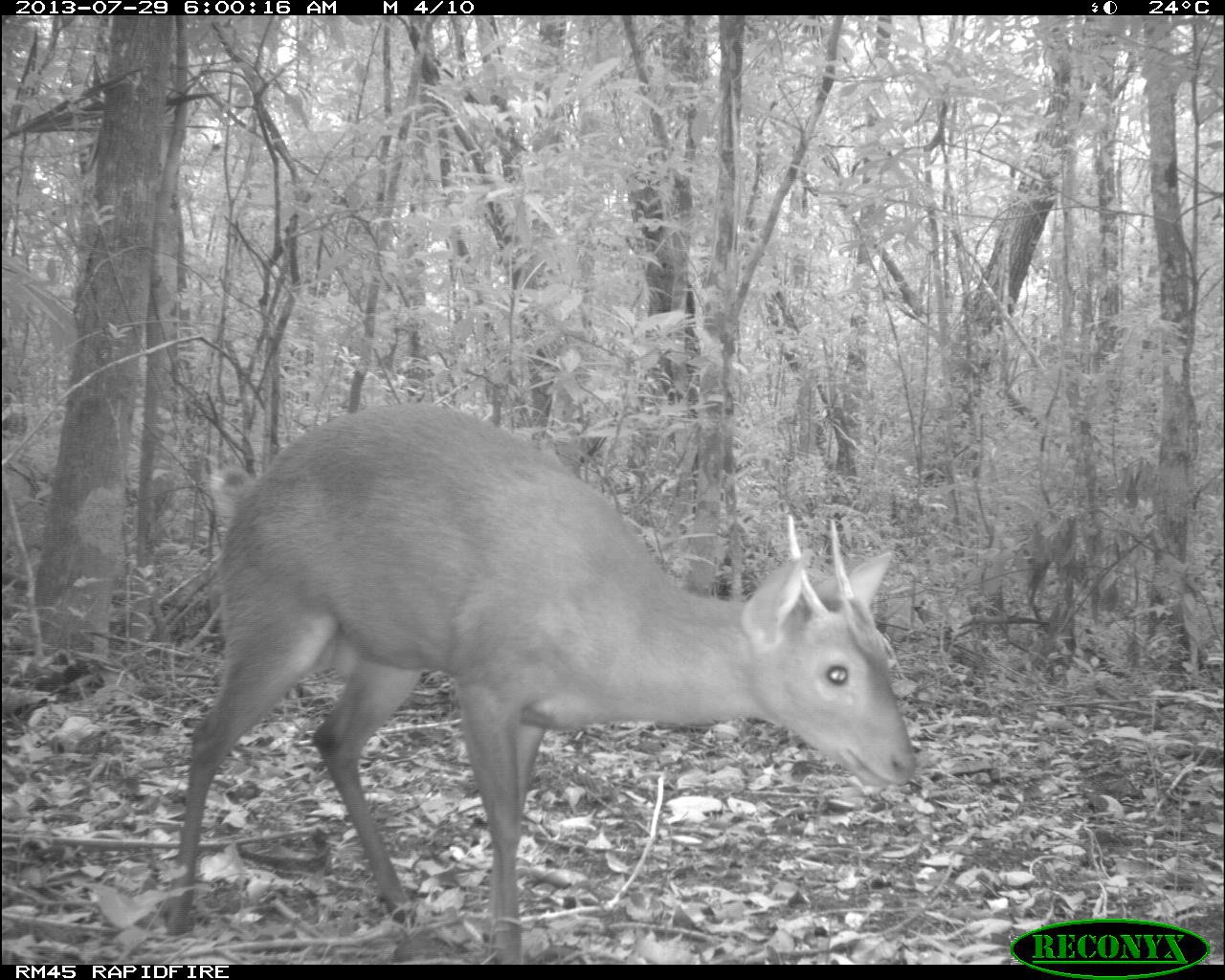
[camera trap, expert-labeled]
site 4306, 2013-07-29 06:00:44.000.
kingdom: Animalia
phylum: Chordata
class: Mammalia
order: Artiodactyla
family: Cervidae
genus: Mazama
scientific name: Mazama temama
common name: central american red brocket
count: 1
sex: male